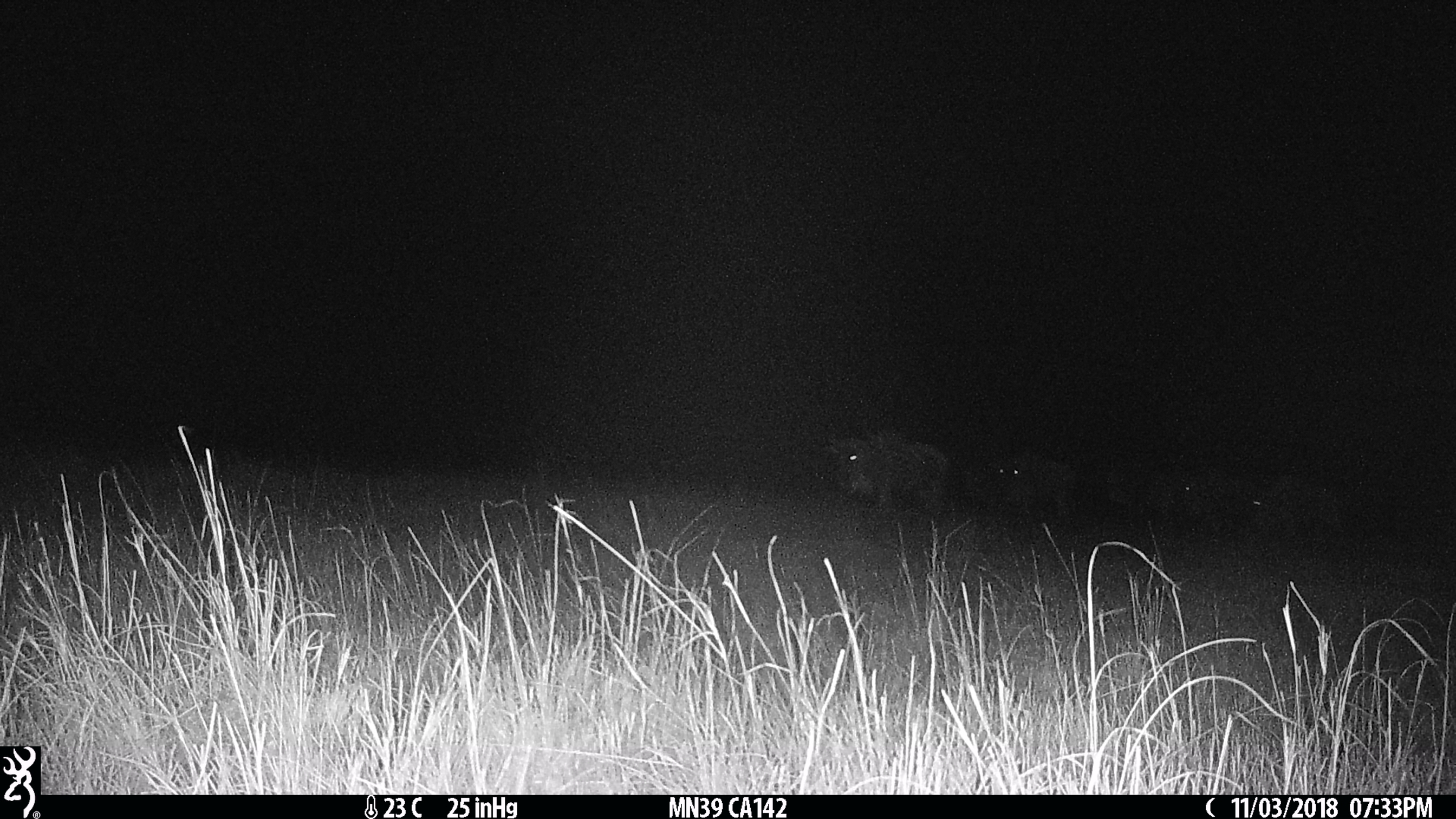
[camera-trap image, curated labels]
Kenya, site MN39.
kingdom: Animalia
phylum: Chordata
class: Mammalia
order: Artiodactyla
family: Bovidae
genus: Connochaetes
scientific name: Connochaetes taurinus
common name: blue wildebeest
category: wildebeest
Wildebeest (blue wildebeest) (Connochaetes taurinus).